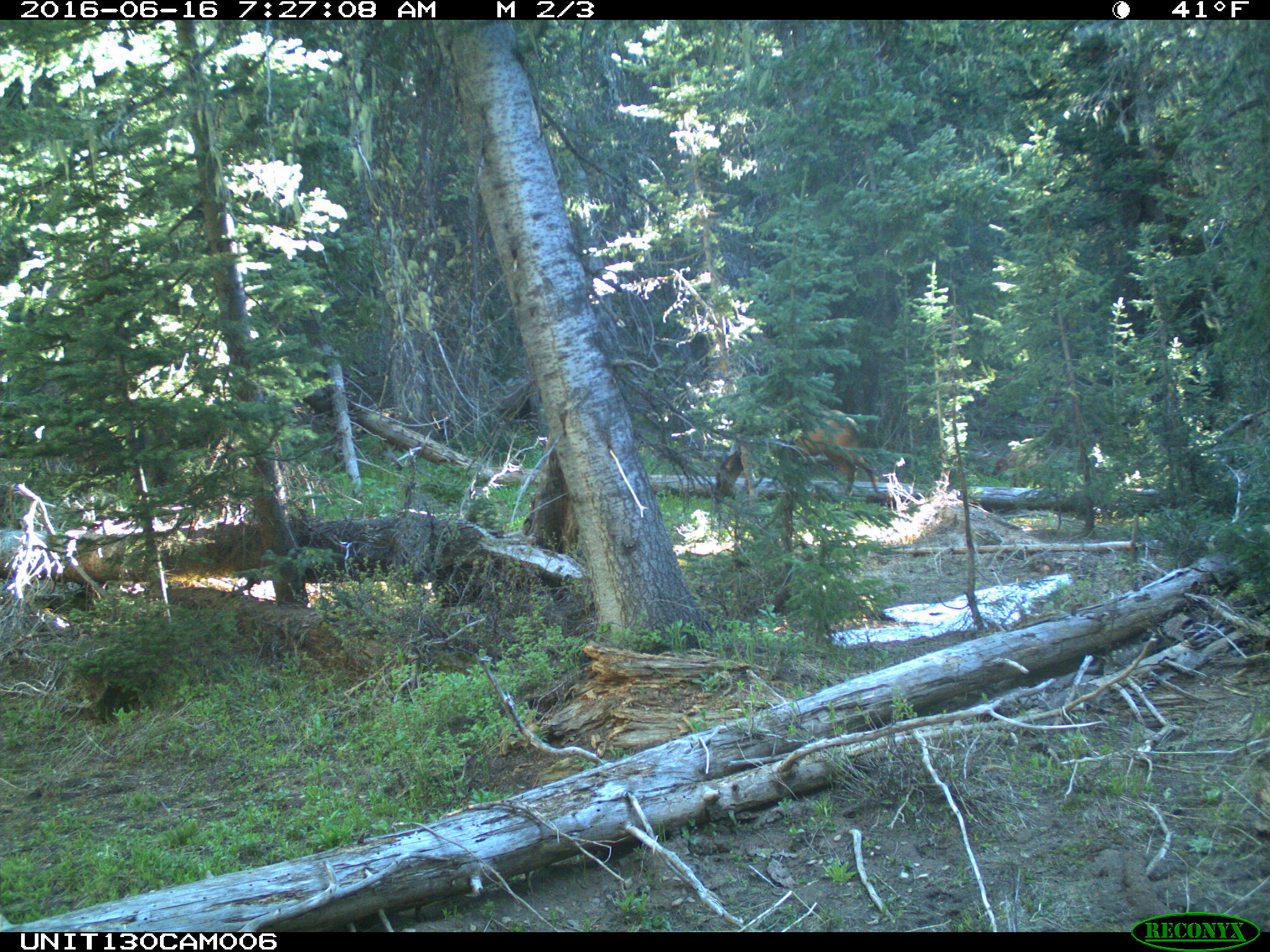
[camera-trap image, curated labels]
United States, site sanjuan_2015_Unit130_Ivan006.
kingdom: Animalia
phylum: Chordata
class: Mammalia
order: Artiodactyla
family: Cervidae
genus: Cervus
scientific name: Cervus elaphus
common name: red deer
Cervus elaphus (red deer).